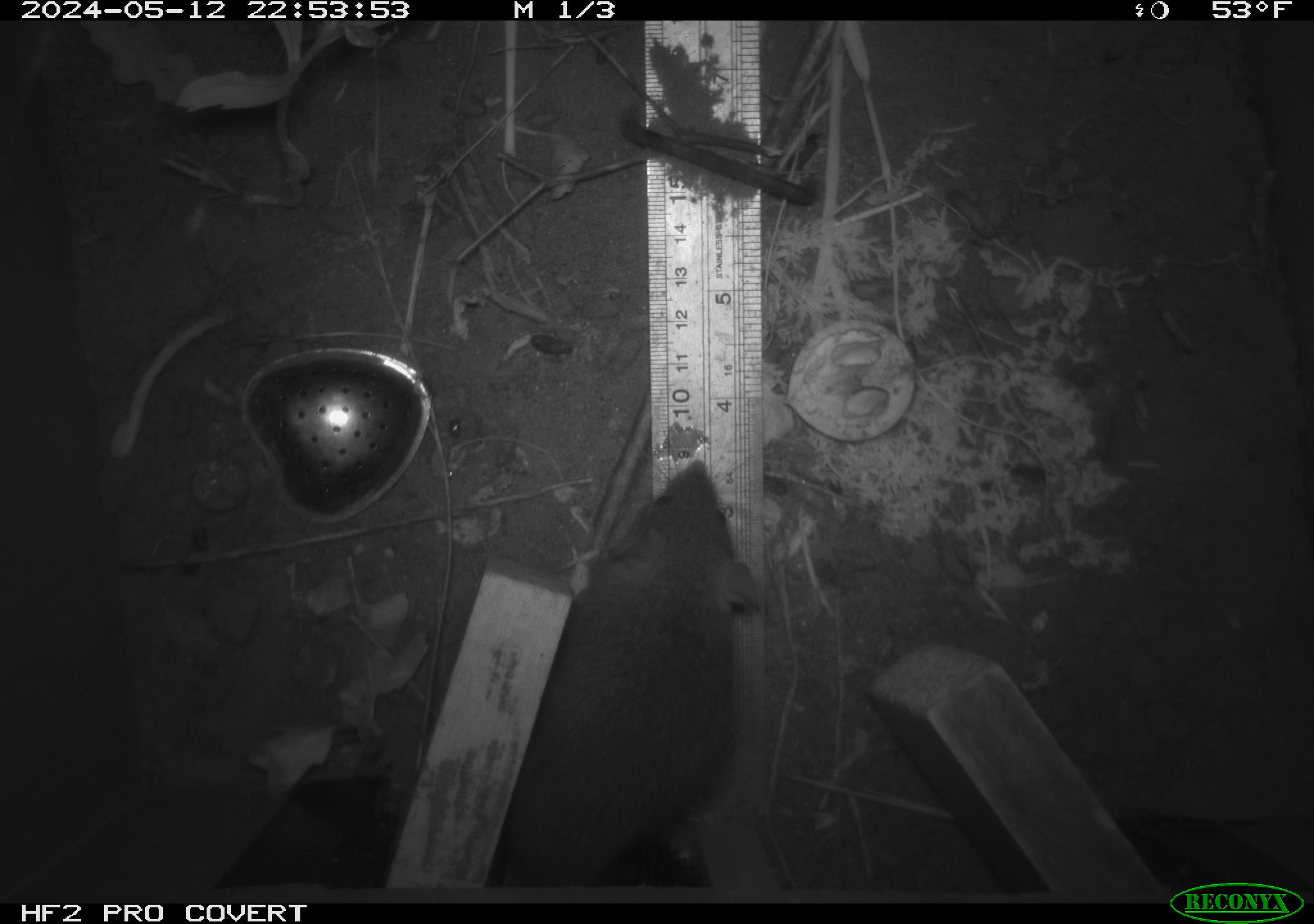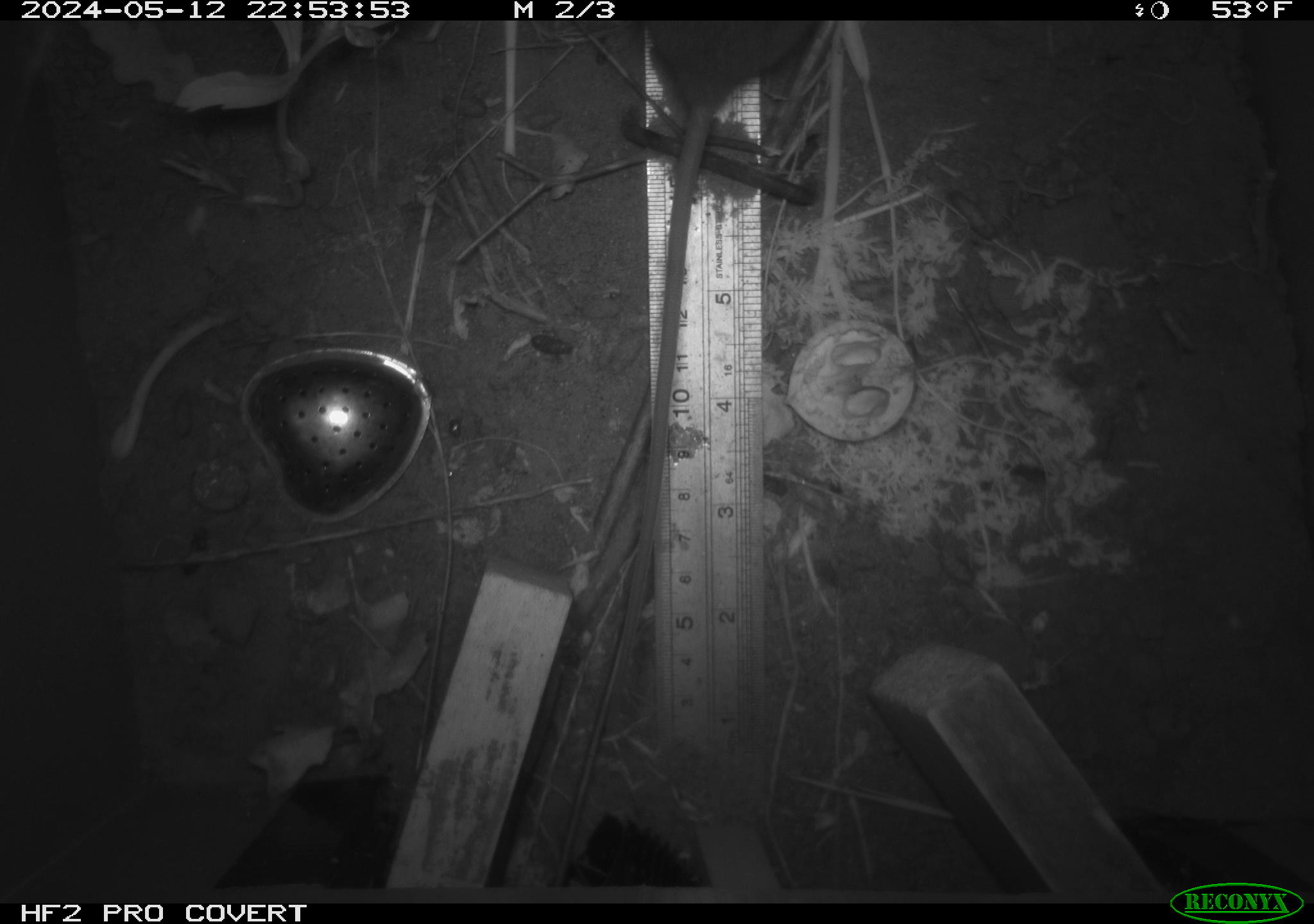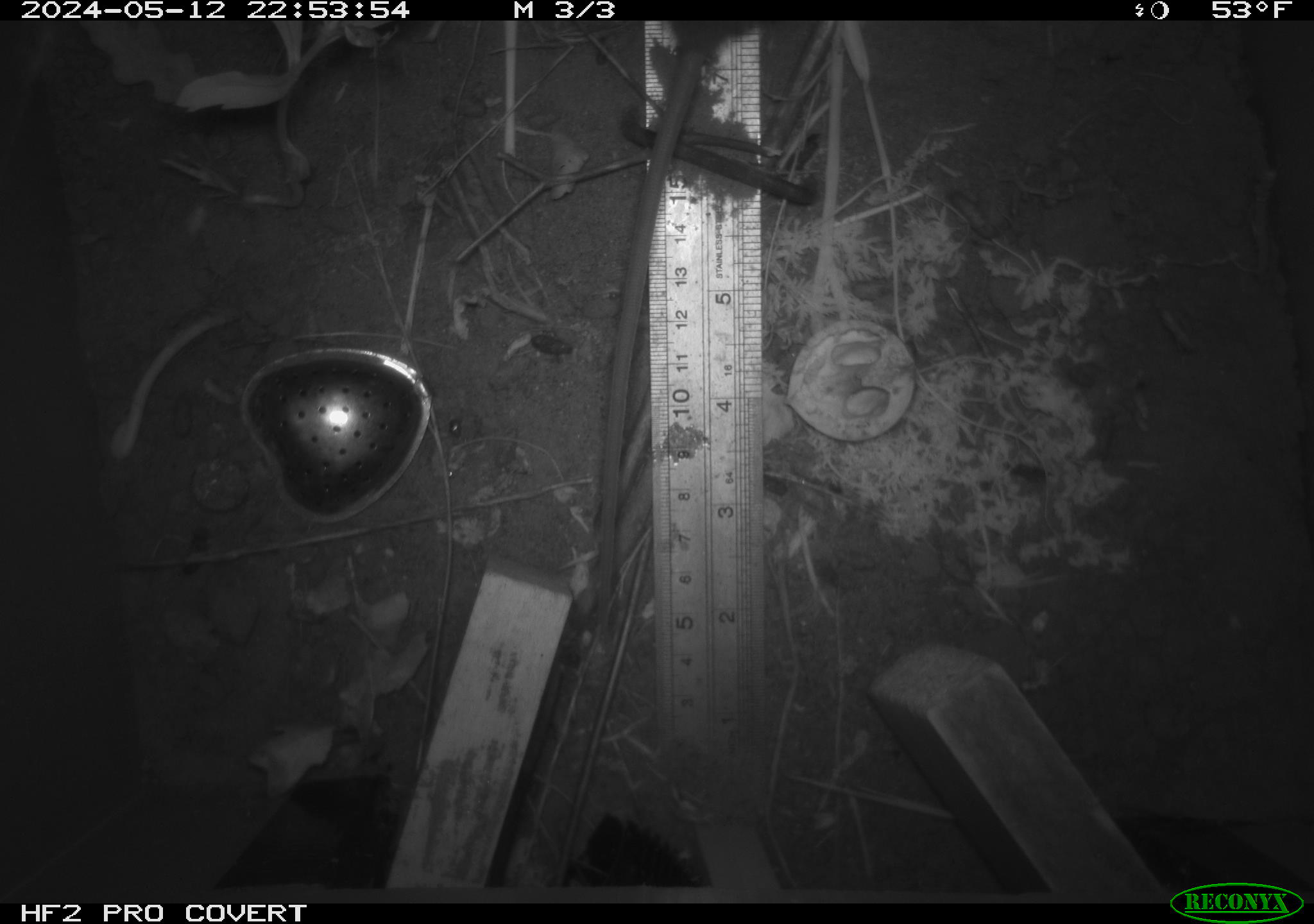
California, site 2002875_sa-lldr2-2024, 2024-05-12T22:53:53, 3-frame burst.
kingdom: Animalia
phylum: Chordata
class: Mammalia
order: Rodentia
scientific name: Rodentia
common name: rodent